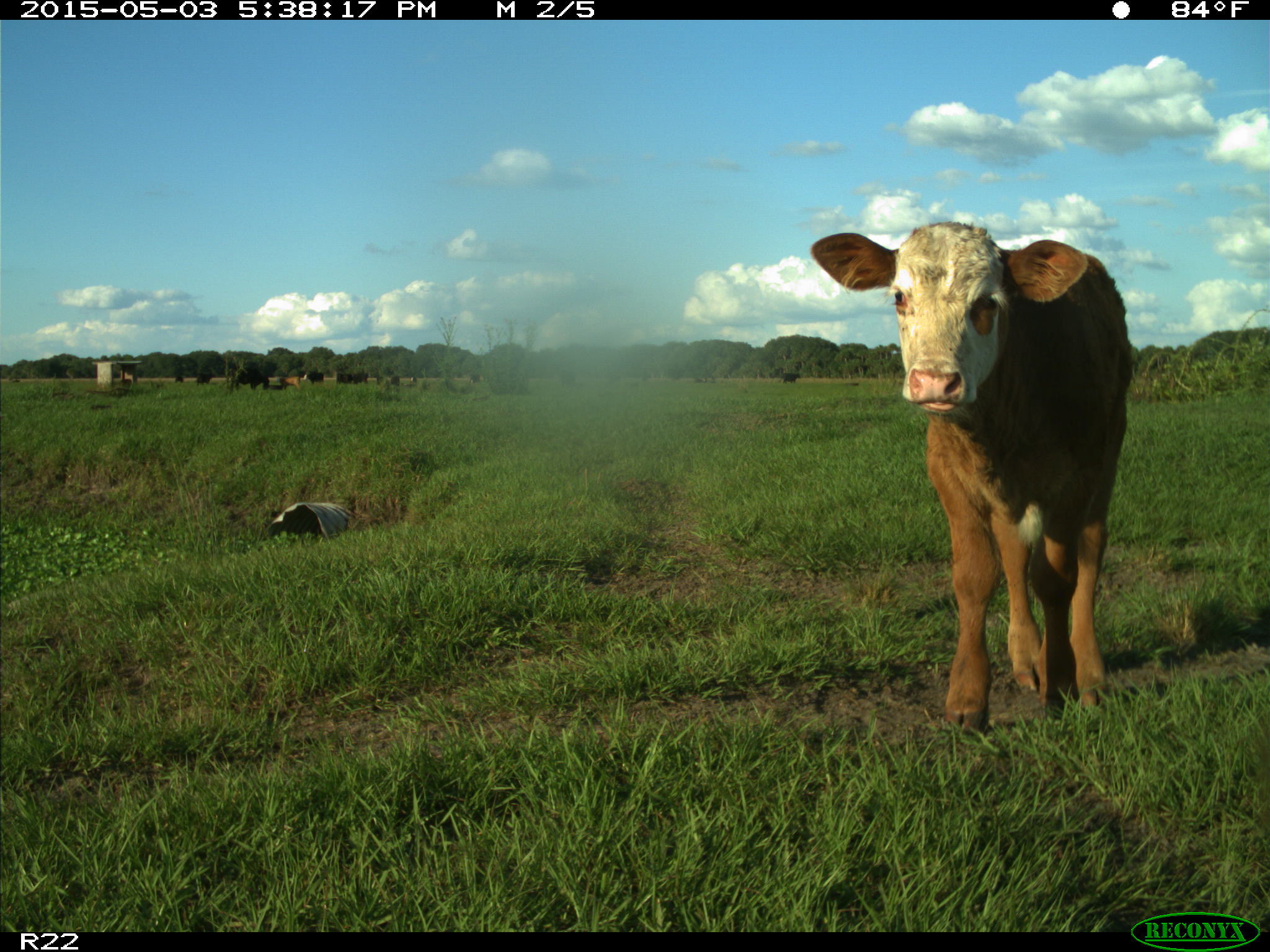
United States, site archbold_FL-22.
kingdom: Animalia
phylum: Chordata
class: Mammalia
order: Artiodactyla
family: Bovidae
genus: Bos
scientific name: Bos taurus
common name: domestic cow